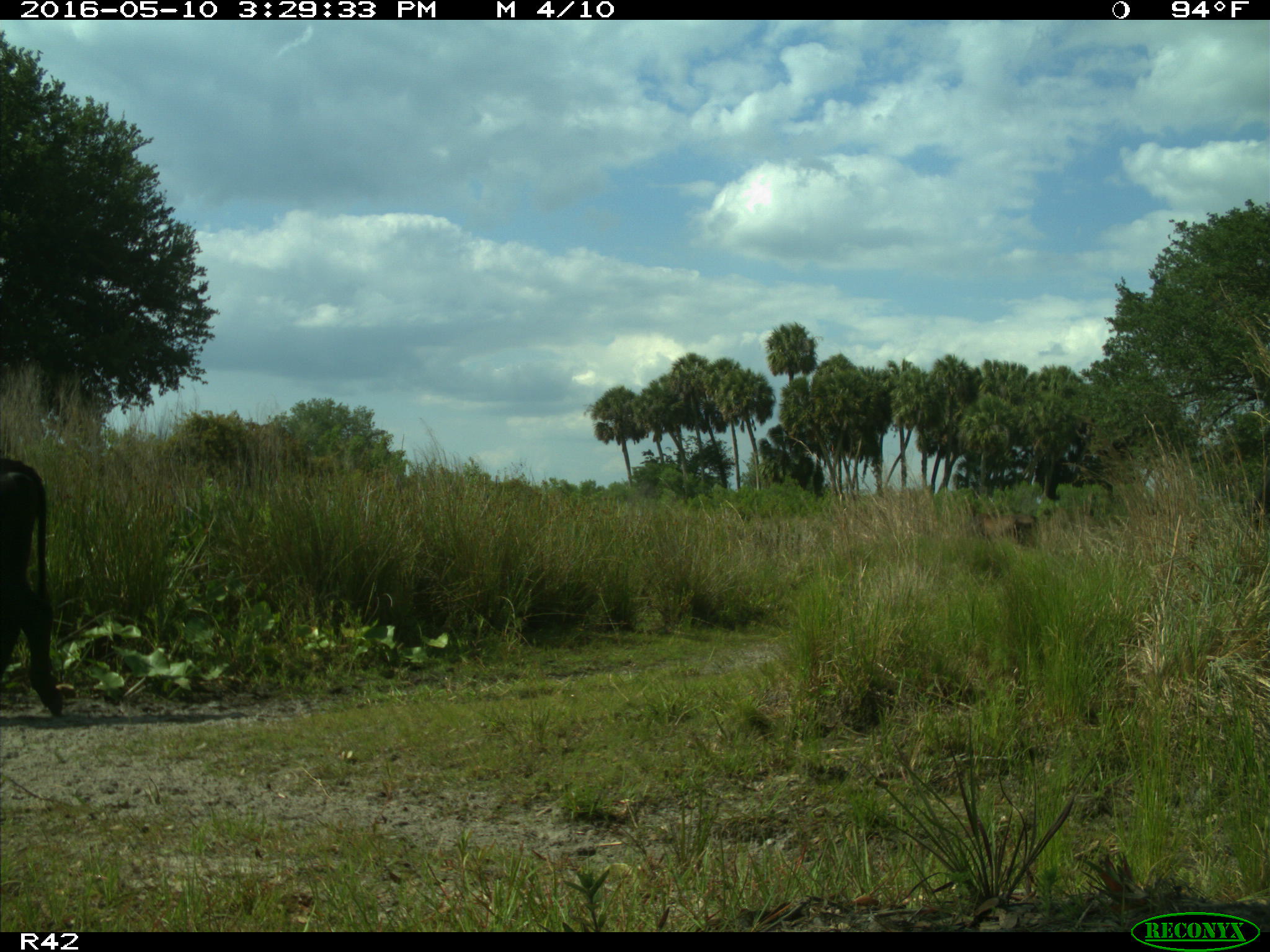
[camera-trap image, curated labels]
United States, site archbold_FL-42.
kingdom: Animalia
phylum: Chordata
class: Mammalia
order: Artiodactyla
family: Bovidae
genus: Bos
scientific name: Bos taurus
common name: domestic cow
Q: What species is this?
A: Bos taurus (domestic cow).